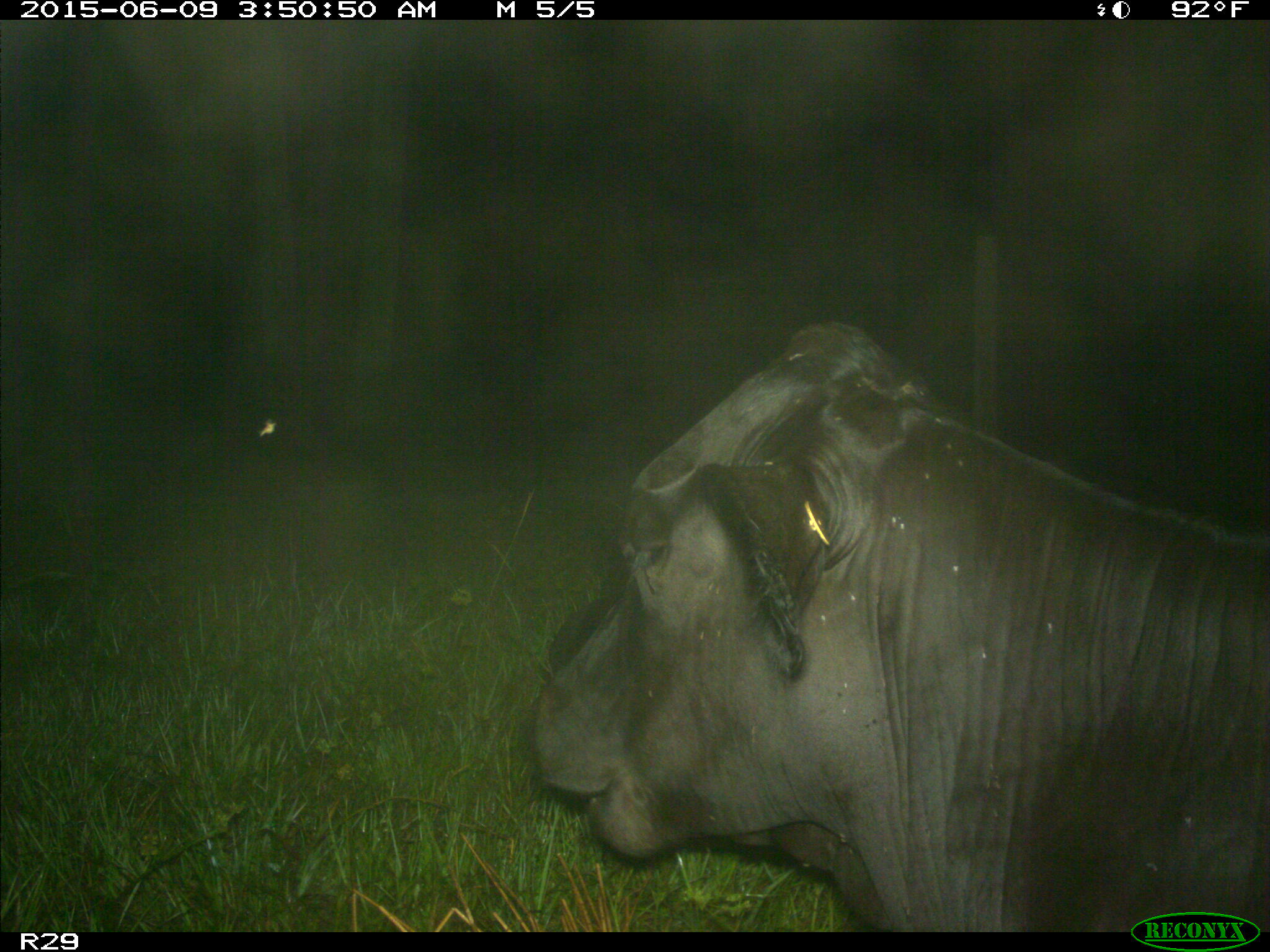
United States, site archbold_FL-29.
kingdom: Animalia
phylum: Chordata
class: Mammalia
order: Artiodactyla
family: Bovidae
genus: Bos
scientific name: Bos taurus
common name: domestic cow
Bos taurus (domestic cow).